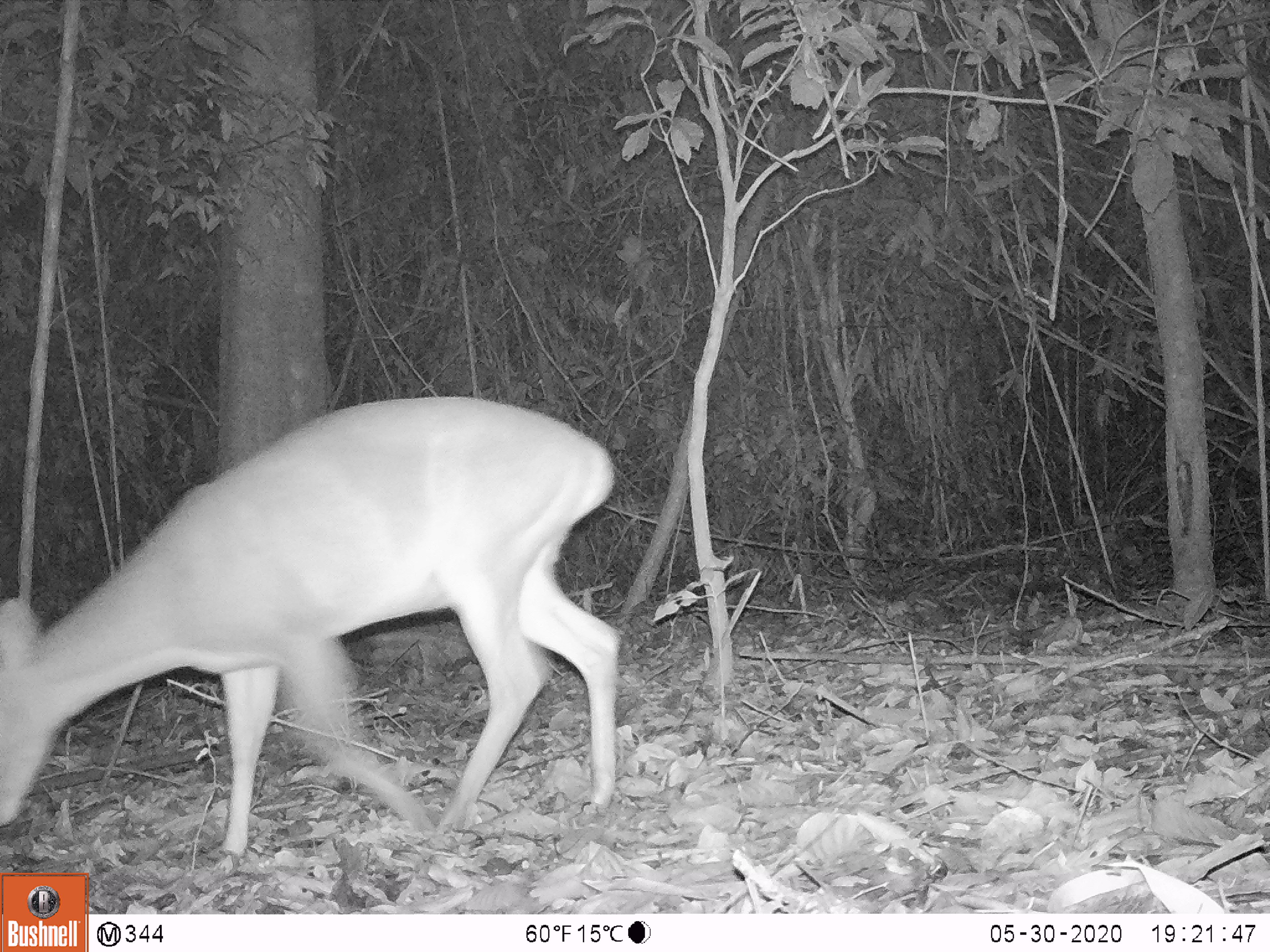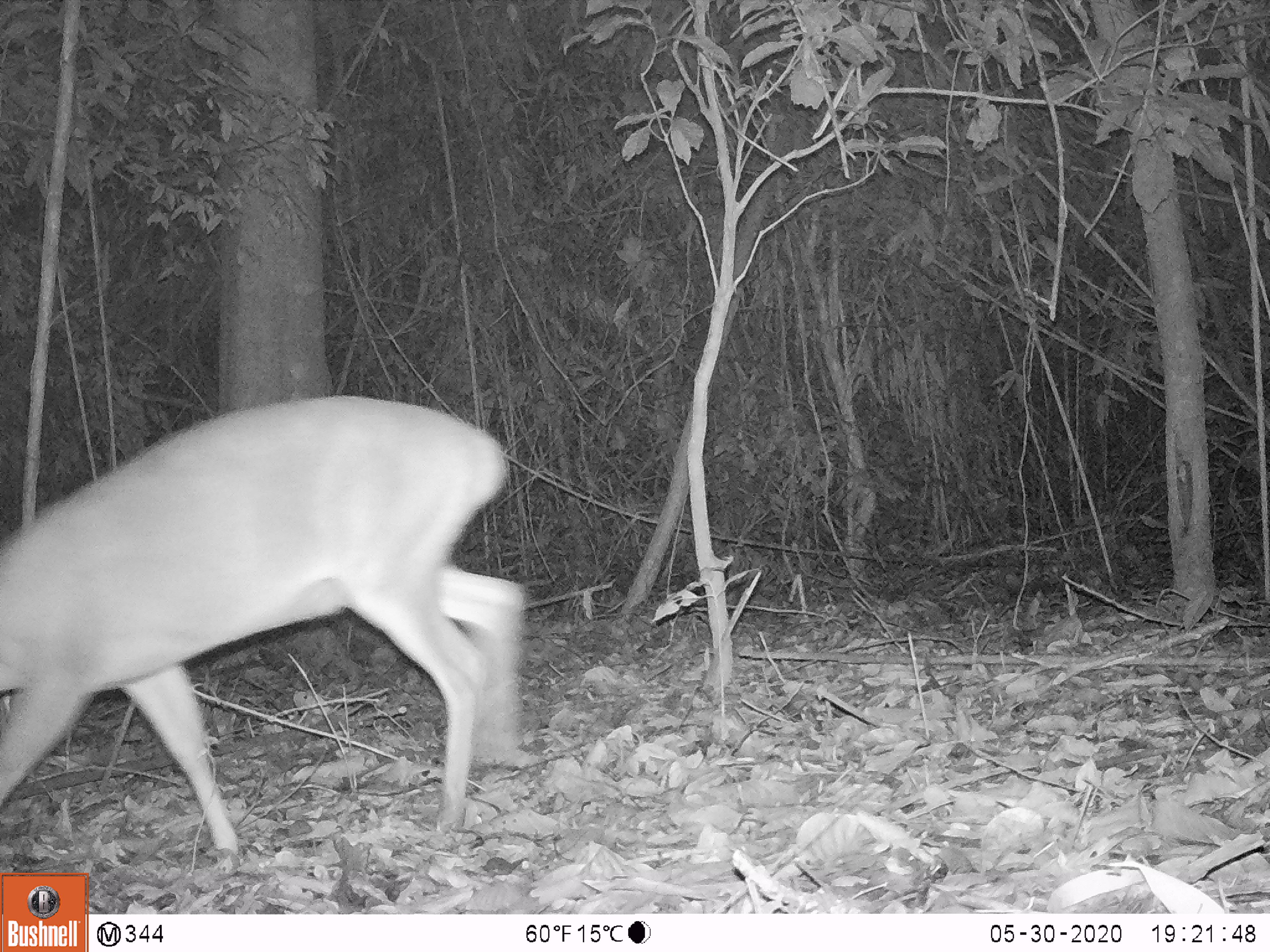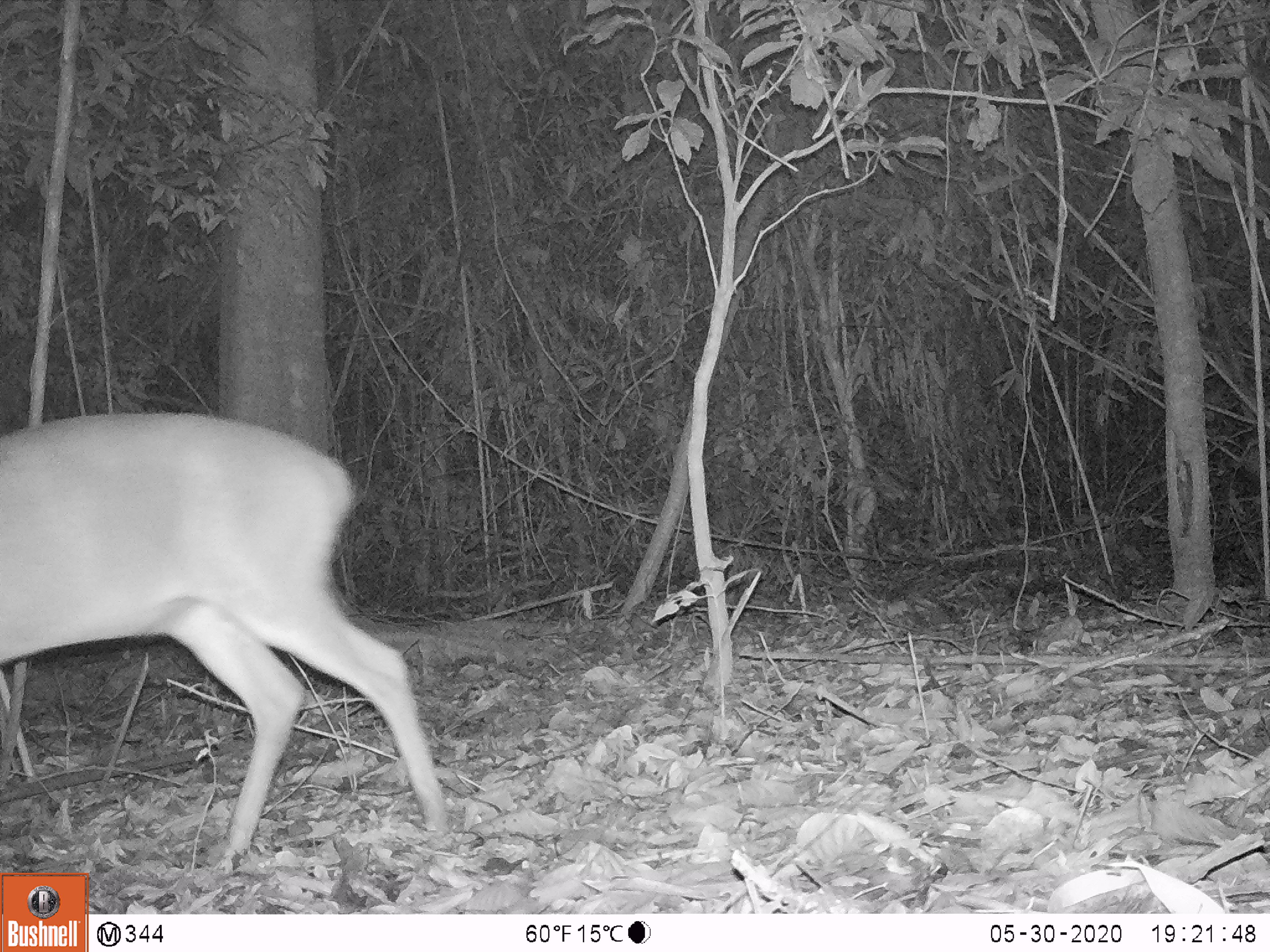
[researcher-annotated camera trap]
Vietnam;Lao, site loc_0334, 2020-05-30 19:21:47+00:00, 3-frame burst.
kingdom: Animalia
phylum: Chordata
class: Mammalia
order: Artiodactyla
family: Cervidae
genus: Muntiacus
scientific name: Muntiacus vuquangensis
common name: large-antlered muntjac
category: large antlered muntjac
Large antlered muntjac (large-antlered muntjac) (Muntiacus vuquangensis). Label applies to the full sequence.